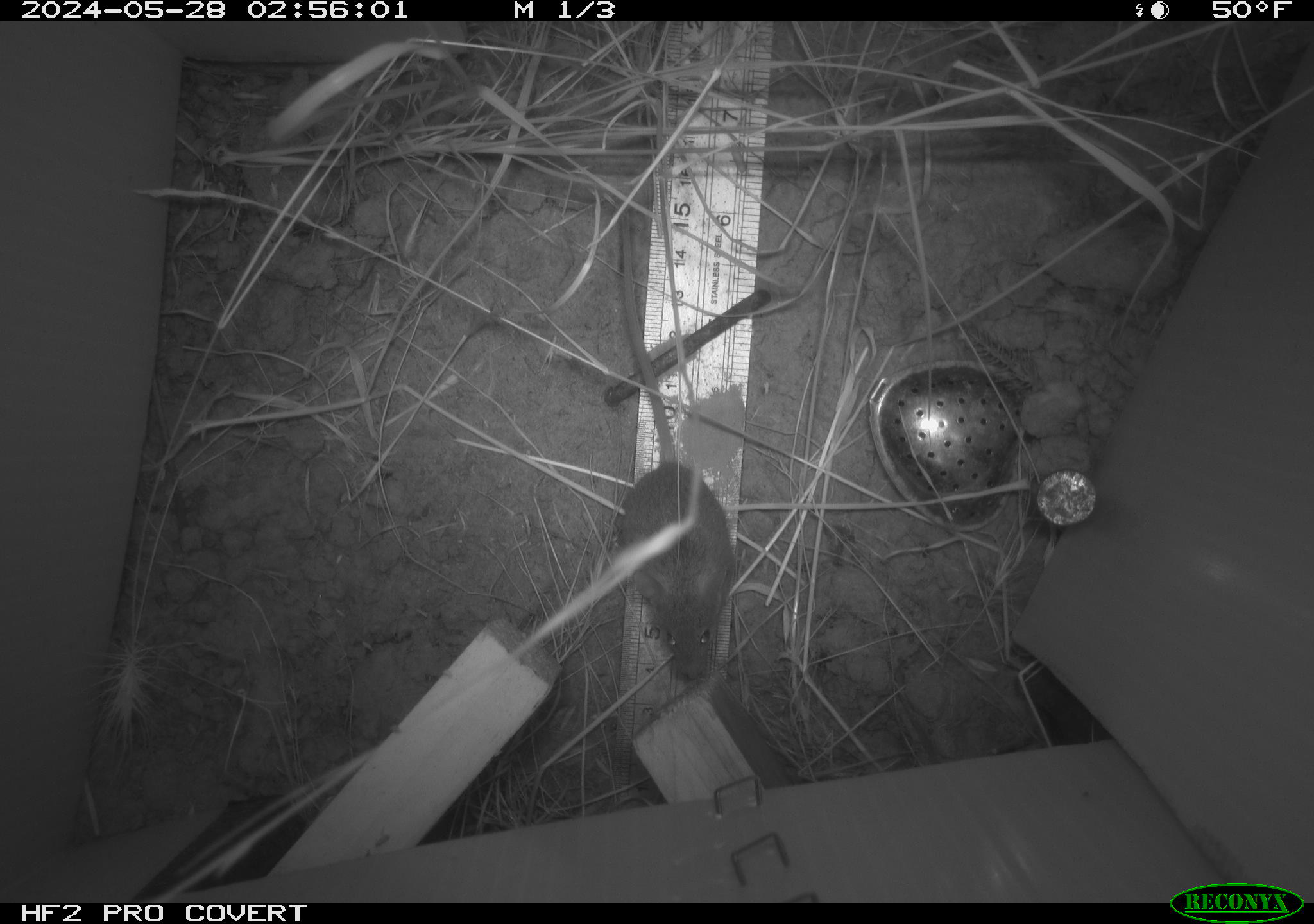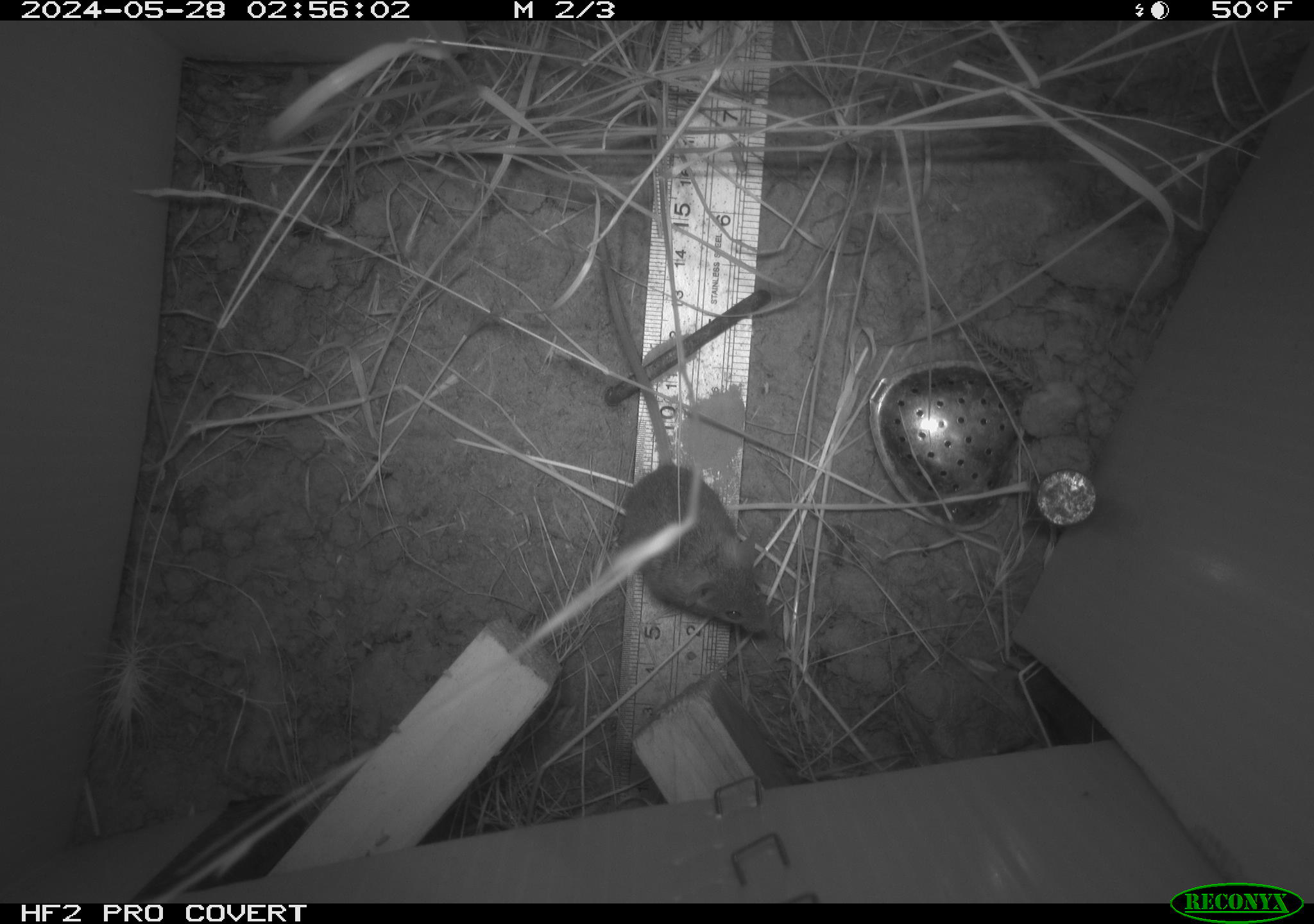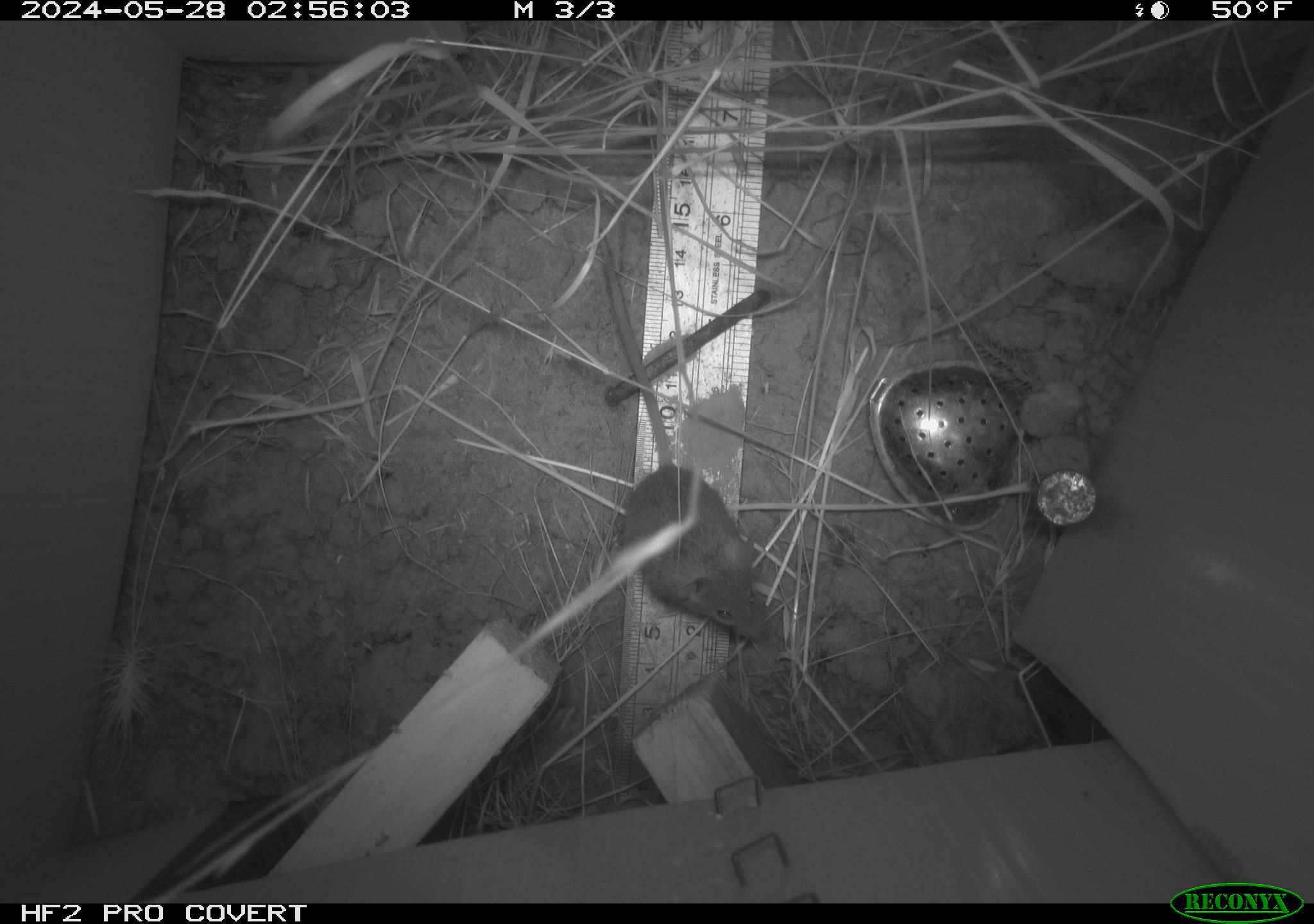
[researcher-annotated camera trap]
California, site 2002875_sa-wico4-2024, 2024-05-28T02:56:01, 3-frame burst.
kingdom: Animalia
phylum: Chordata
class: Mammalia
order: Rodentia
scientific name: Rodentia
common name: mouse species